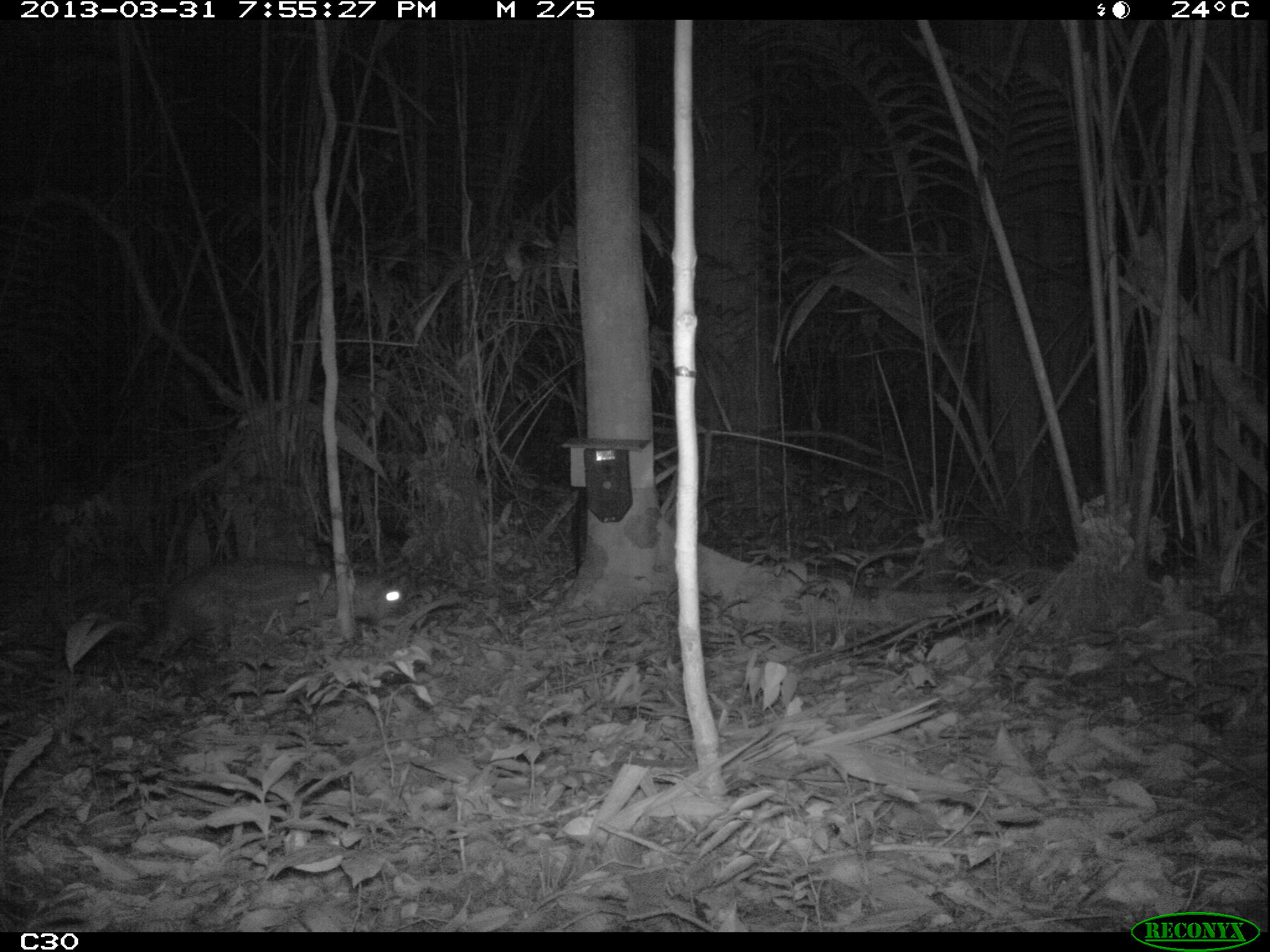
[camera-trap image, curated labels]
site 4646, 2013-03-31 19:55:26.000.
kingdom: Animalia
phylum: Chordata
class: Mammalia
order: Rodentia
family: Cuniculidae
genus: Cuniculus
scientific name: Cuniculus paca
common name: spotted paca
Cuniculus paca (spotted paca), count 1, age adult.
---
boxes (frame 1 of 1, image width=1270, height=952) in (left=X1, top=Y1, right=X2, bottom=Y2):
cuniculus paca: (left=144, top=558, right=405, bottom=661)